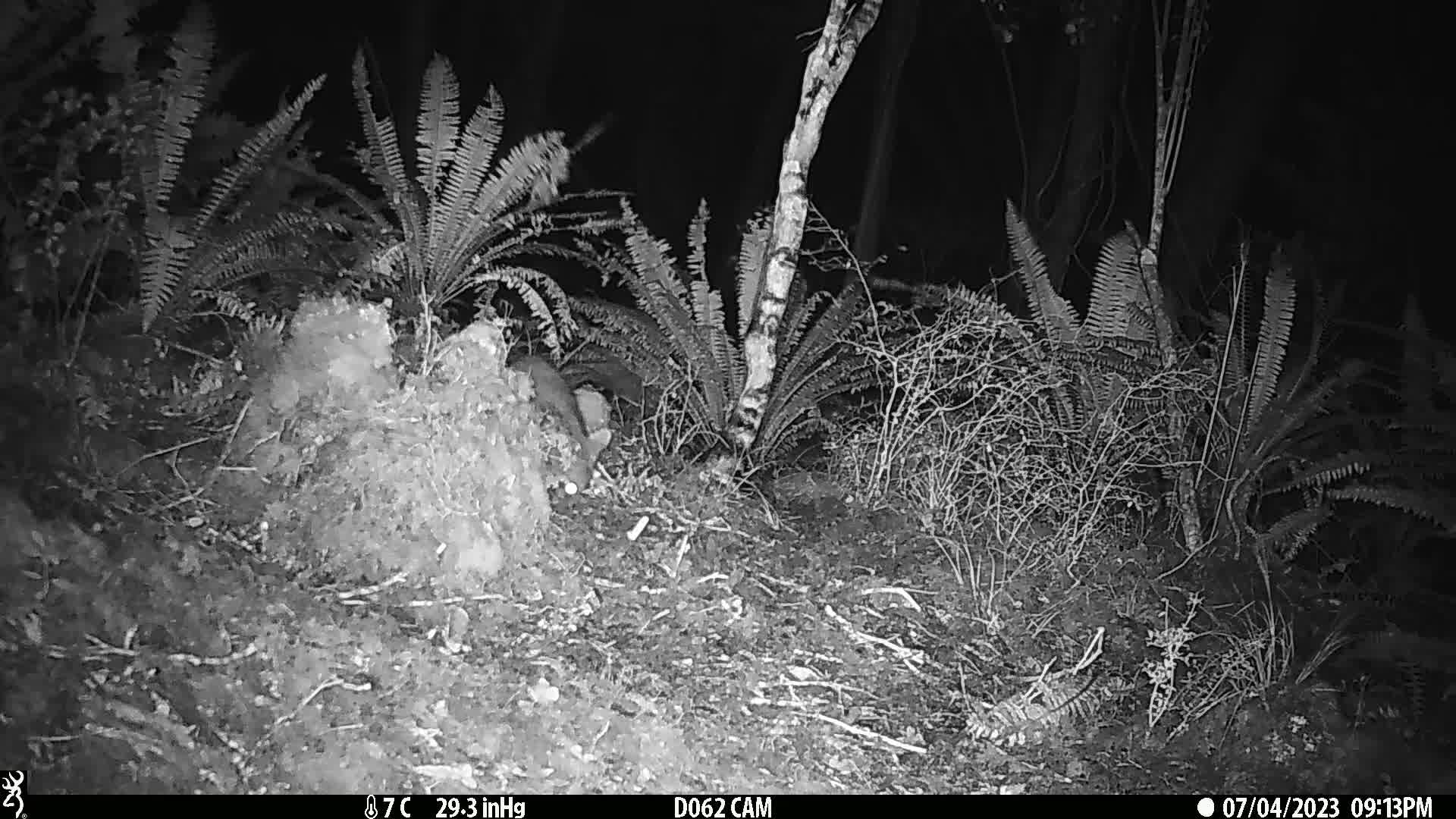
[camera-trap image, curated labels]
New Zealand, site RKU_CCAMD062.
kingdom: Animalia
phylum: Chordata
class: Mammalia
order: Diprotodontia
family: Phalangeridae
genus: Trichosurus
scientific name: Trichosurus vulpecula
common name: common brushtail possum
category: possum